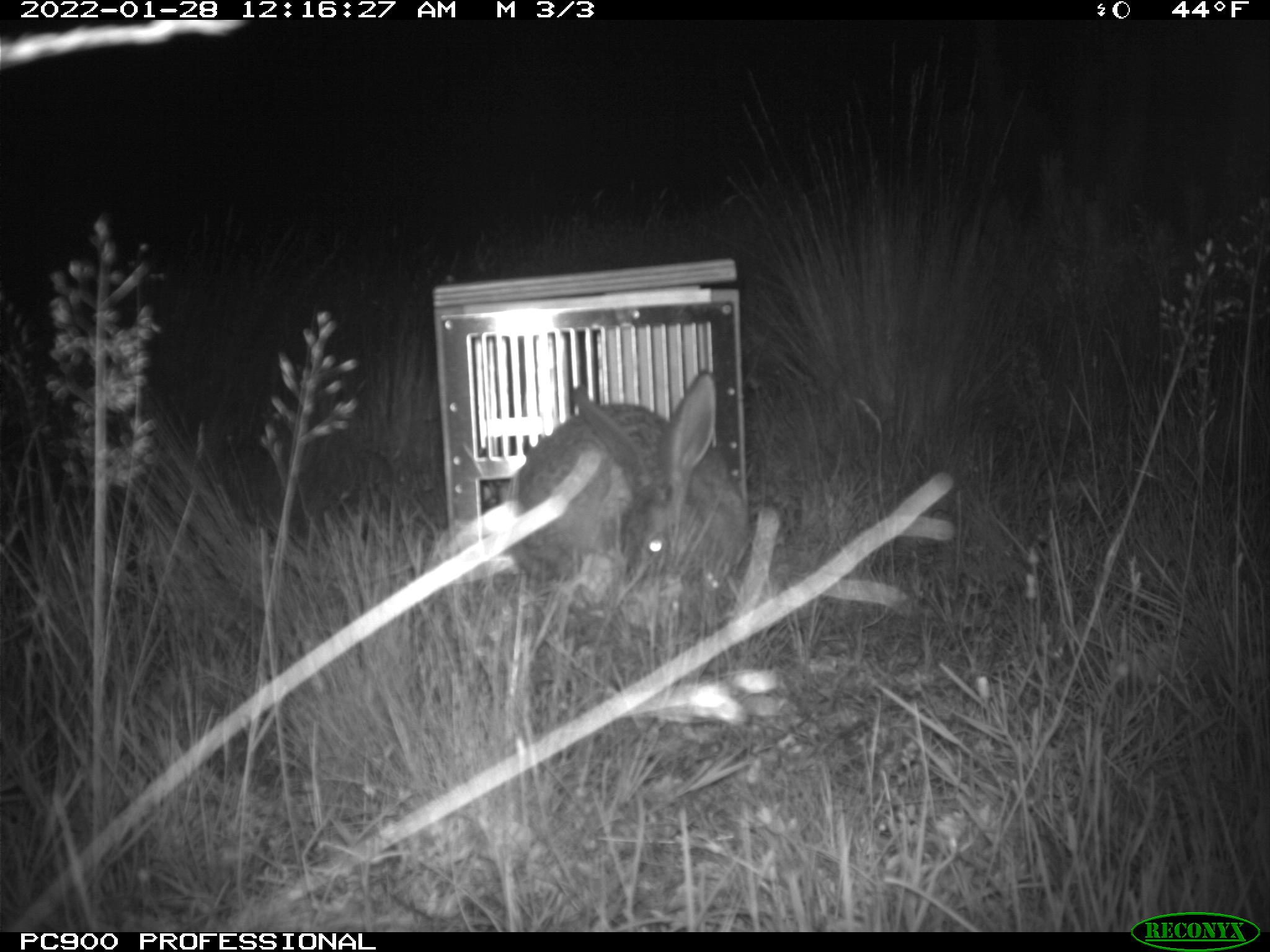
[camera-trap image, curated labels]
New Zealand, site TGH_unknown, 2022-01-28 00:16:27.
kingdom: Animalia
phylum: Chordata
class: Mammalia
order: Lagomorpha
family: Leporidae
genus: Lepus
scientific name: Lepus europaeus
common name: brown hare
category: hare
Hare (brown hare) (Lepus europaeus).